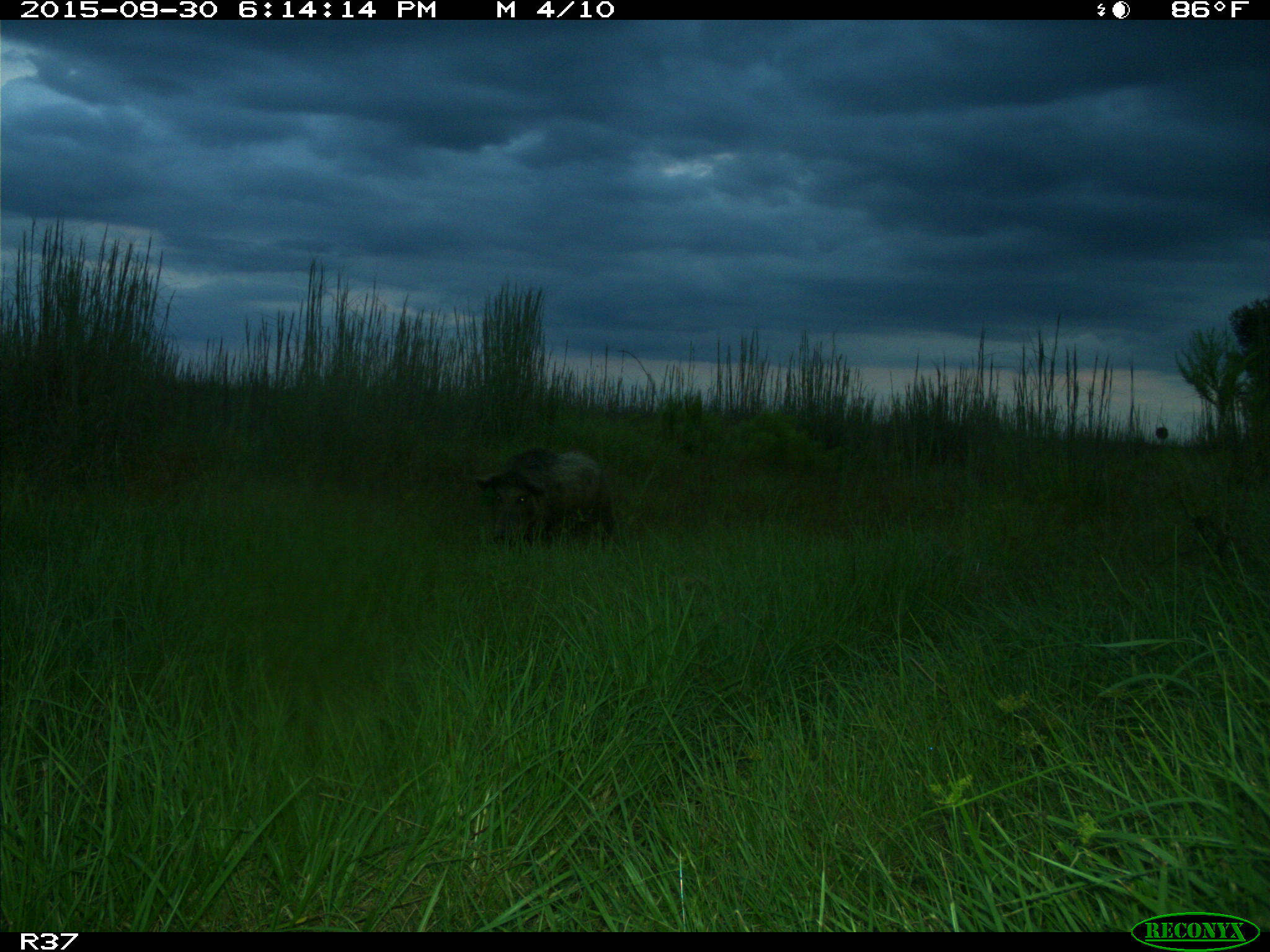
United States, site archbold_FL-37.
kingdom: Animalia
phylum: Chordata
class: Mammalia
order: Artiodactyla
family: Suidae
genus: Sus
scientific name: Sus scrofa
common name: wild boar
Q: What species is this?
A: Sus scrofa (wild boar).